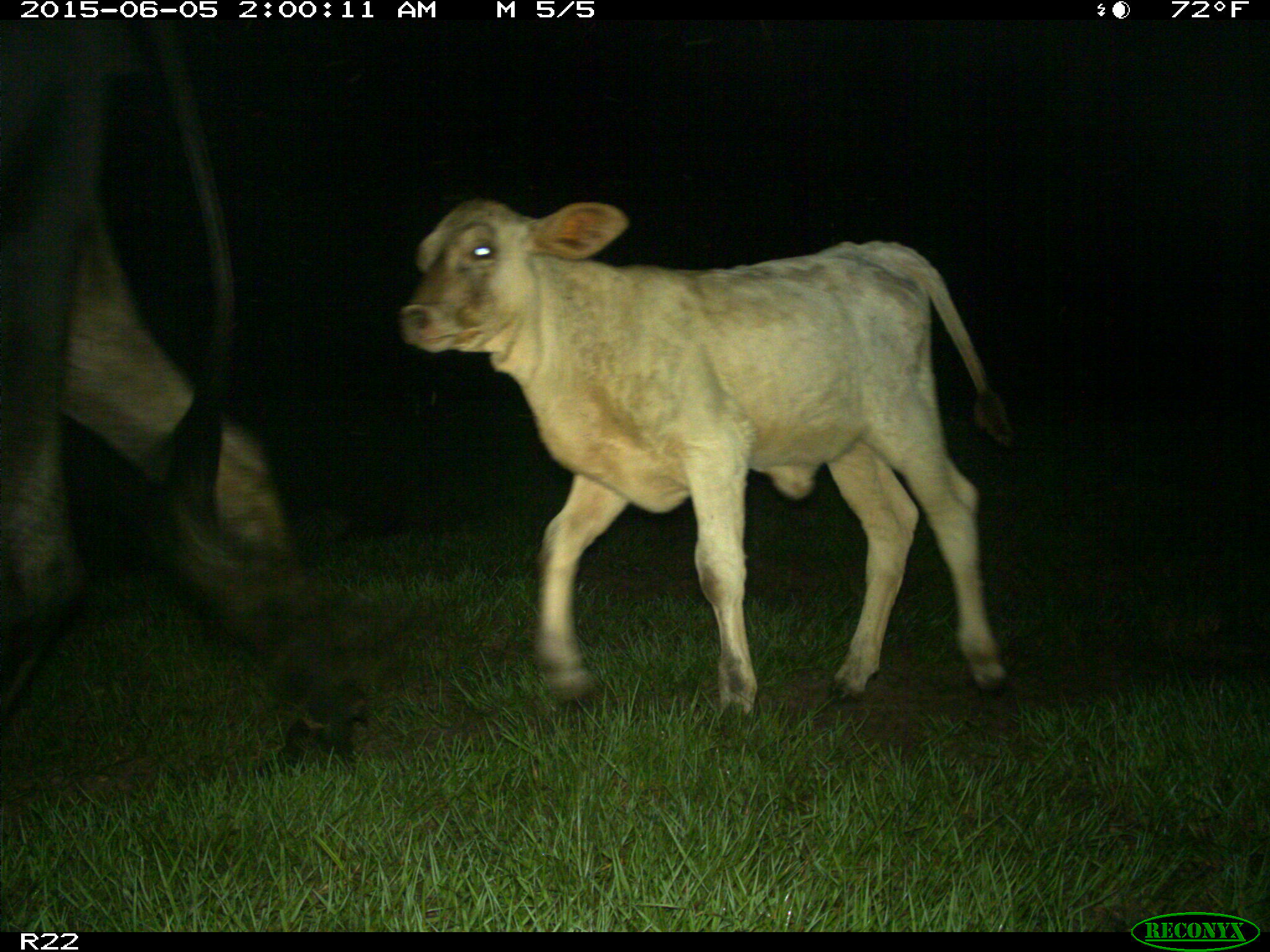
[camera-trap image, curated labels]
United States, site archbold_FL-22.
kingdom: Animalia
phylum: Chordata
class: Mammalia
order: Artiodactyla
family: Bovidae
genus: Bos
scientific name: Bos taurus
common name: domestic cow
Bos taurus (domestic cow).